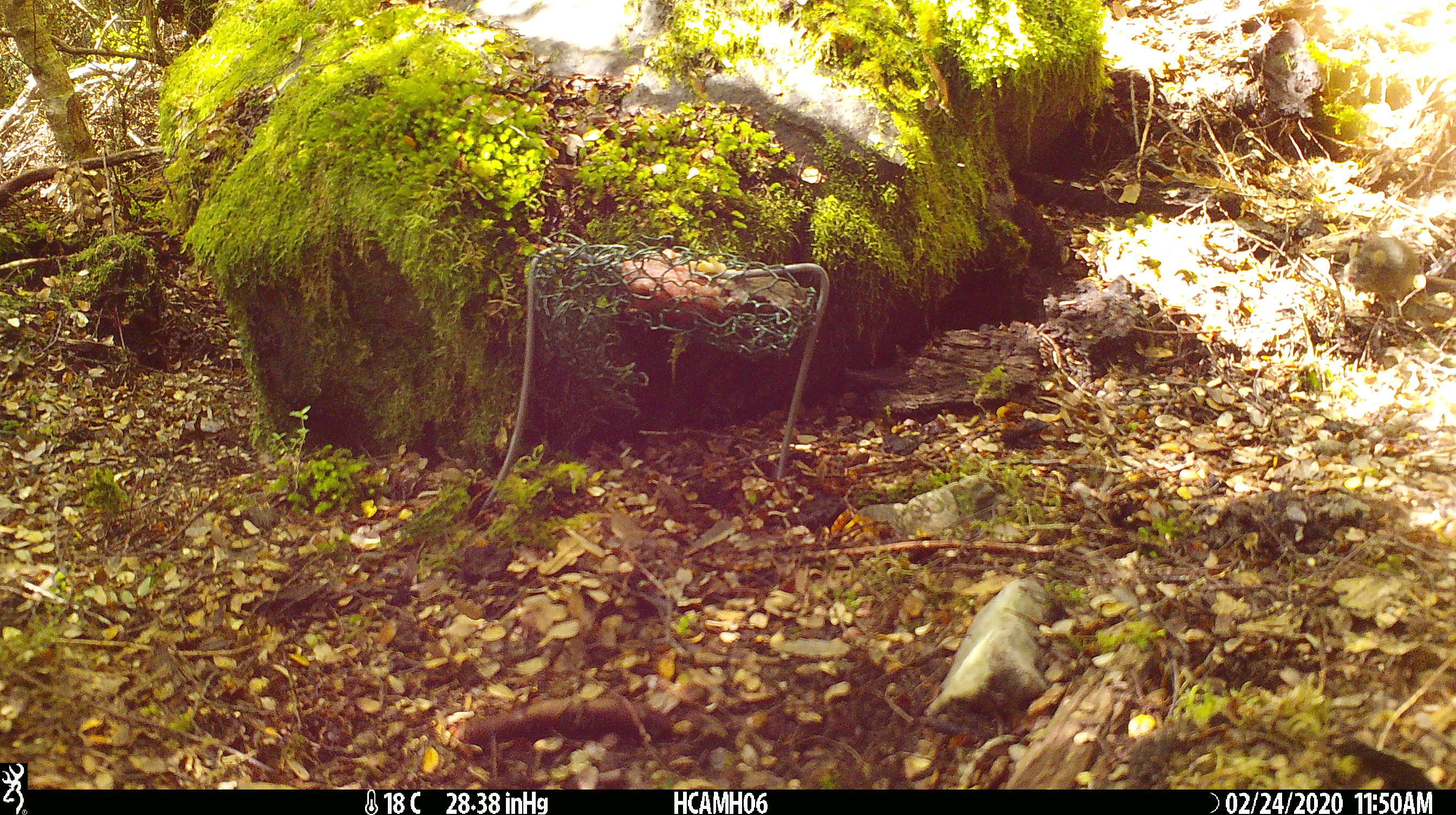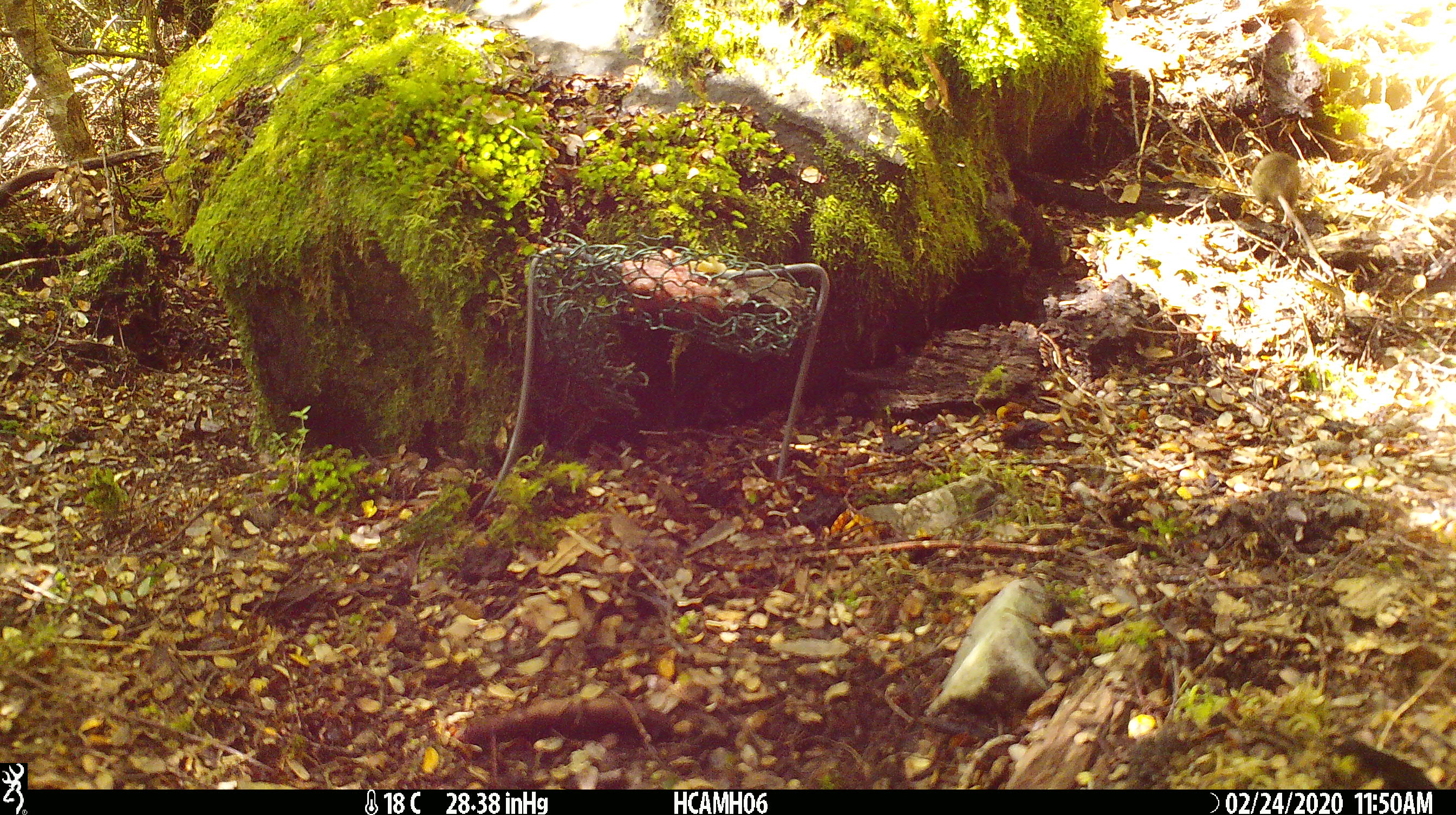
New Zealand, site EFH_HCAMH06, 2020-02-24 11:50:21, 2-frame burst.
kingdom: Animalia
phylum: Chordata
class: Mammalia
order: Rodentia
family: Muridae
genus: Mus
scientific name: Mus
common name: mouse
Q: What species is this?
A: Mouse (Mus).